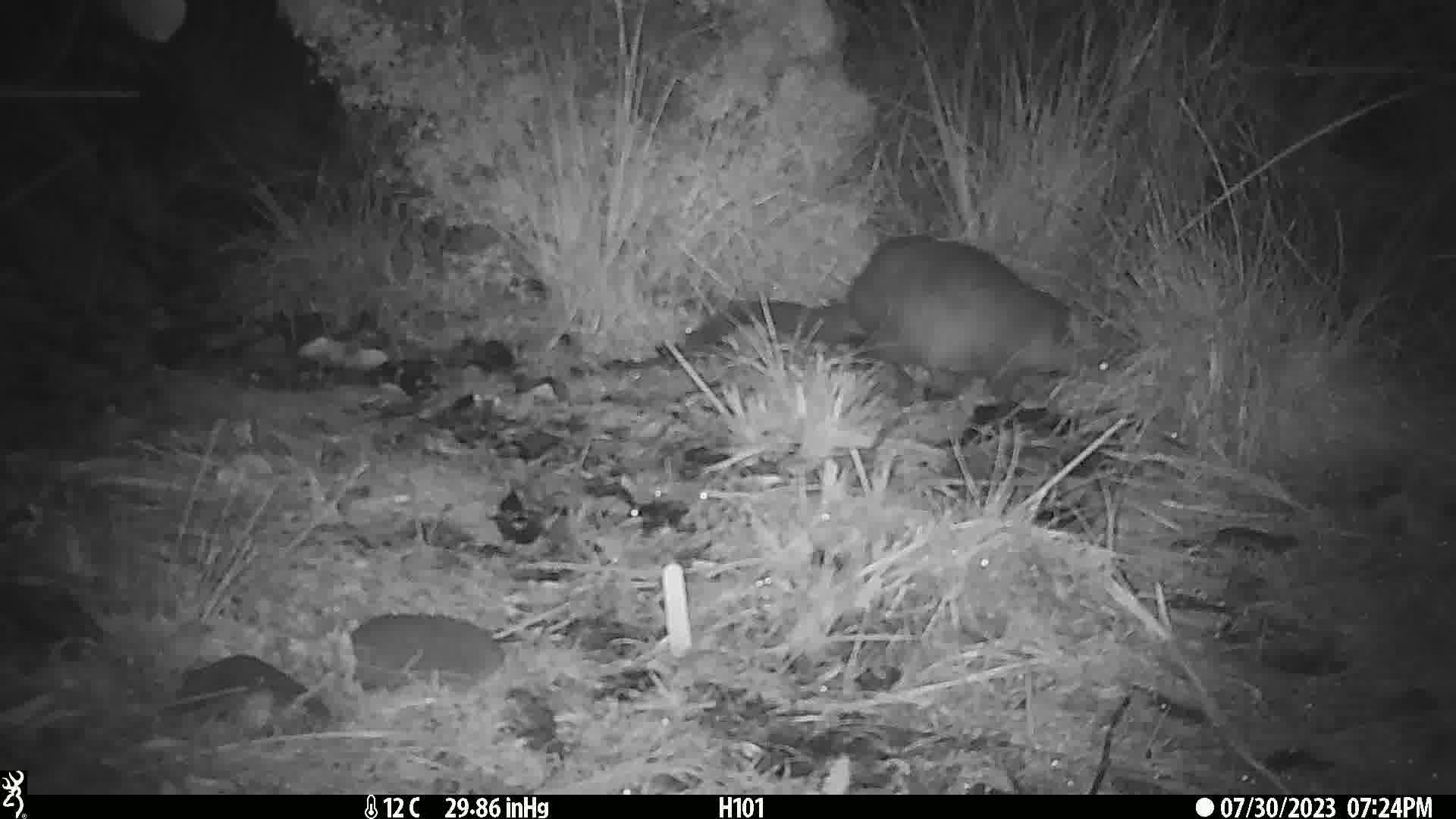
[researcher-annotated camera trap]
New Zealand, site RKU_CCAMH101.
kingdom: Animalia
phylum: Chordata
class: Mammalia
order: Diprotodontia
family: Phalangeridae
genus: Trichosurus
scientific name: Trichosurus vulpecula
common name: common brushtail possum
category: possum